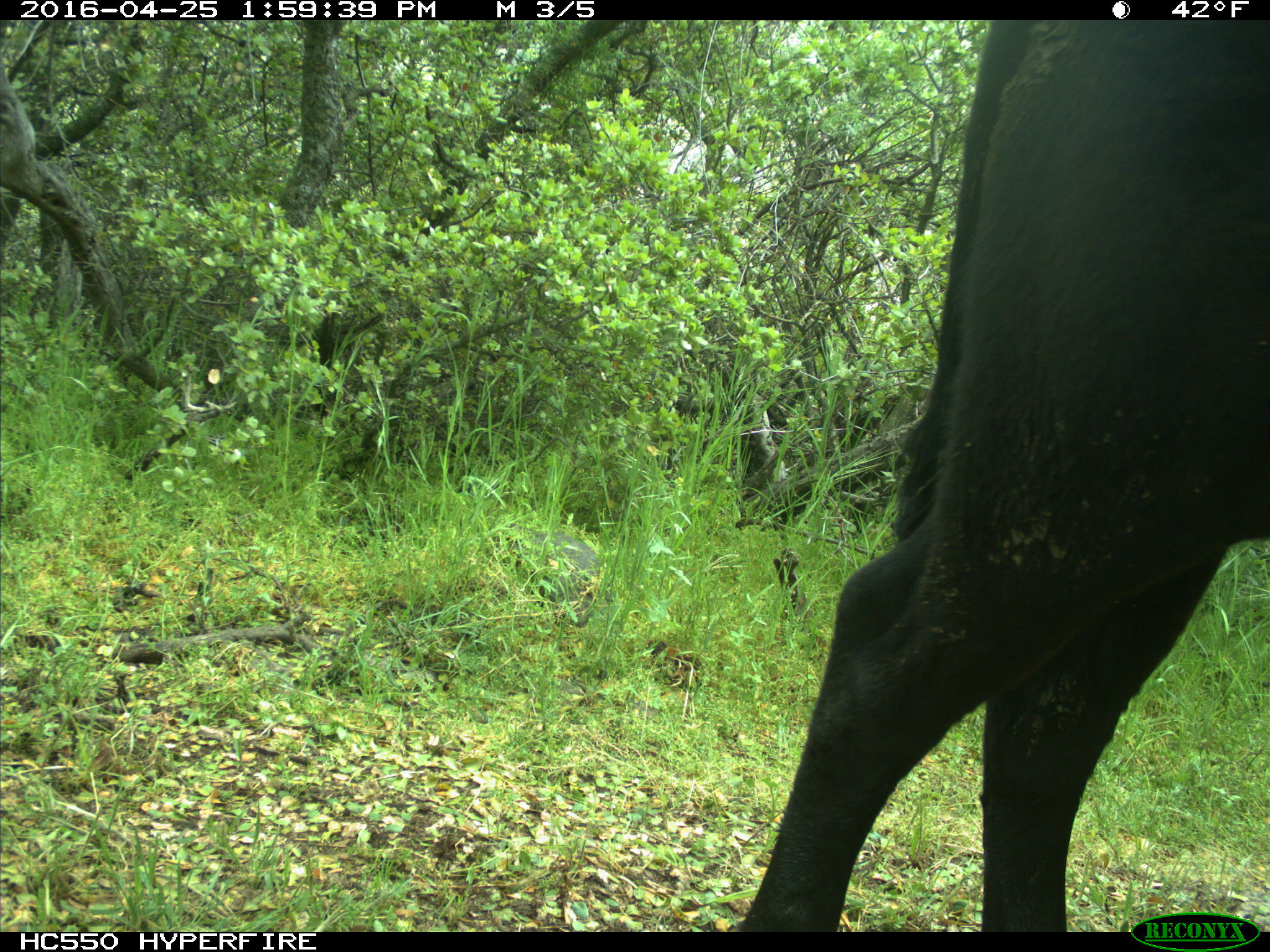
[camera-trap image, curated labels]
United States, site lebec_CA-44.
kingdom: Animalia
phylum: Chordata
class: Mammalia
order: Artiodactyla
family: Bovidae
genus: Bos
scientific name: Bos taurus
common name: domestic cow